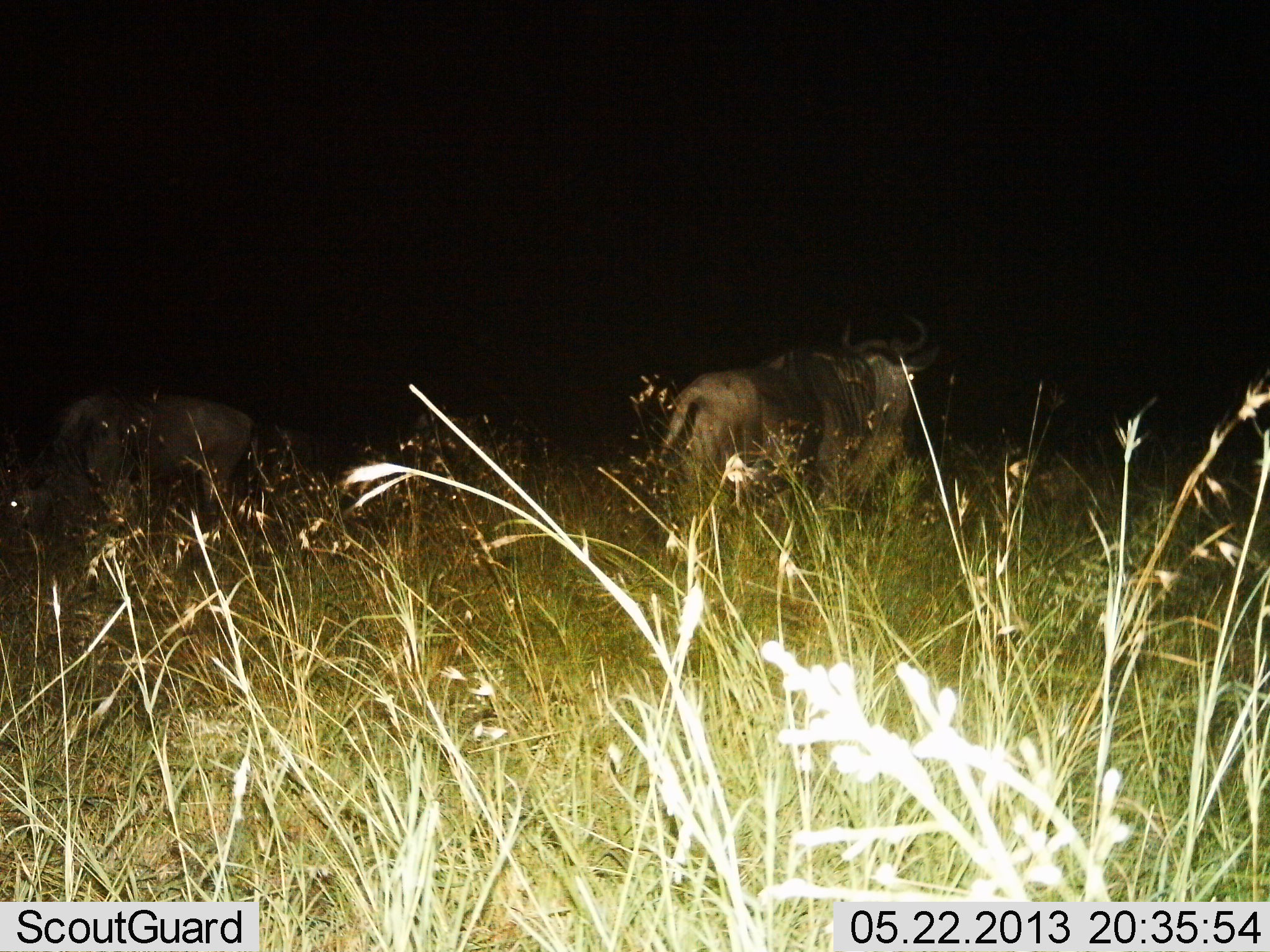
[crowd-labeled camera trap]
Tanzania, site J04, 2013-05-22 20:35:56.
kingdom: Animalia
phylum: Chordata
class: Mammalia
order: Artiodactyla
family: Bovidae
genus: Connochaetes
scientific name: Connochaetes taurinus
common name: blue wildebeest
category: wildebeest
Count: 2.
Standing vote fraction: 85%.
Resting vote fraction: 8%.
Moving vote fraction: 8%.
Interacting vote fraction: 8%.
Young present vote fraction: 0%.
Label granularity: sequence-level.